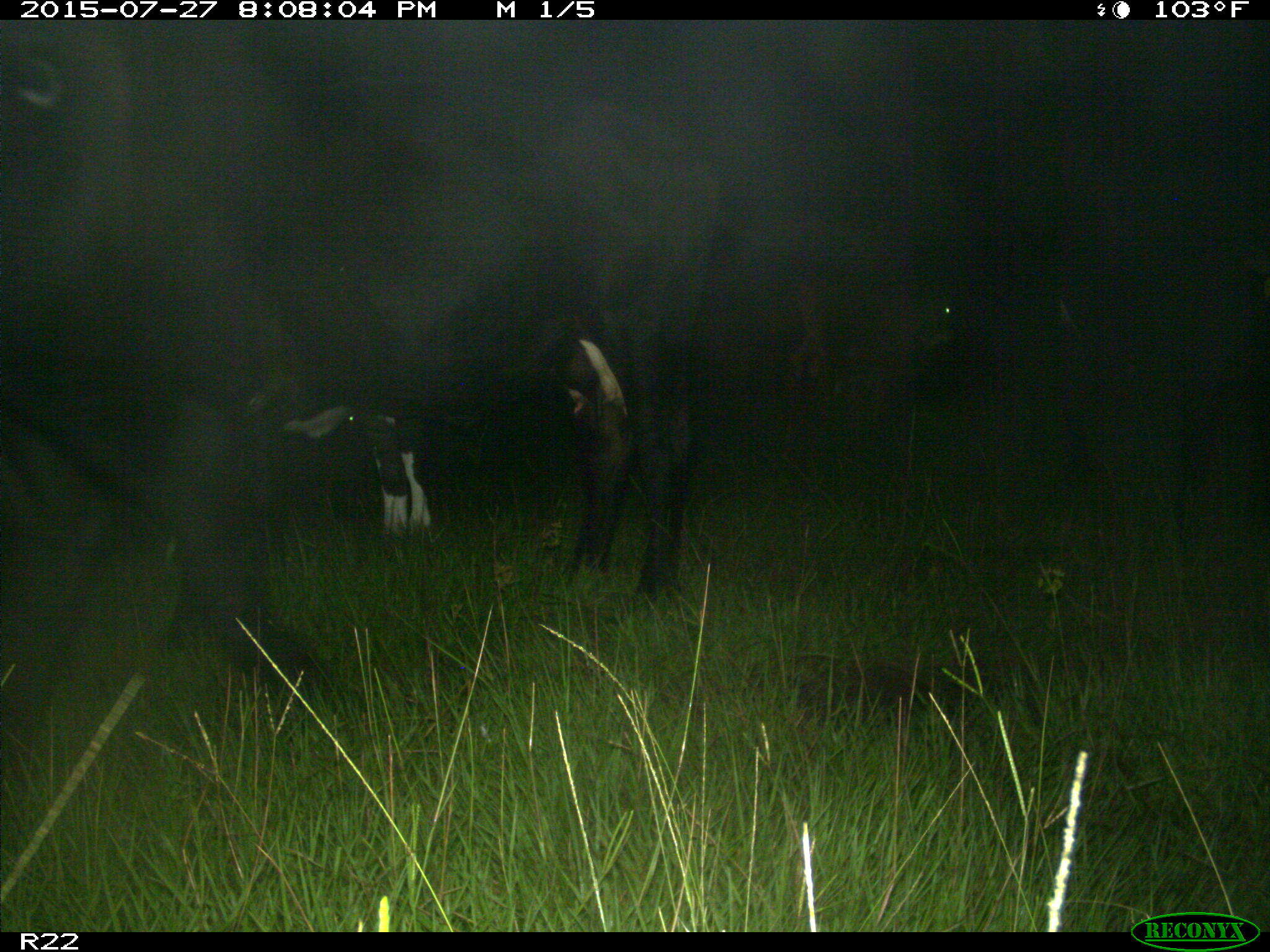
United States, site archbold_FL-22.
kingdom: Animalia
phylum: Chordata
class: Mammalia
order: Artiodactyla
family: Bovidae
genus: Bos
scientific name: Bos taurus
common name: domestic cow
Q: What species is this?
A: Bos taurus (domestic cow).